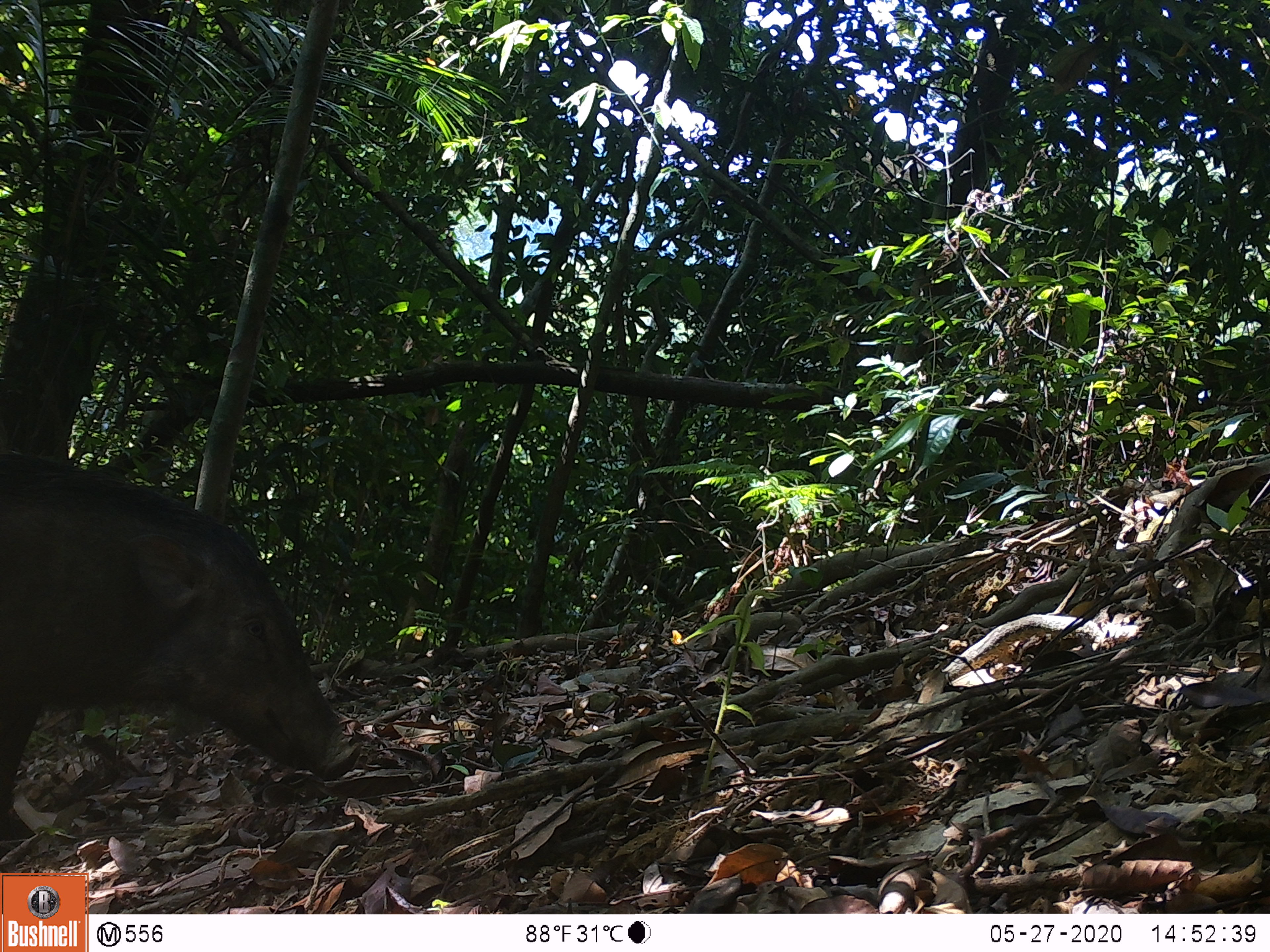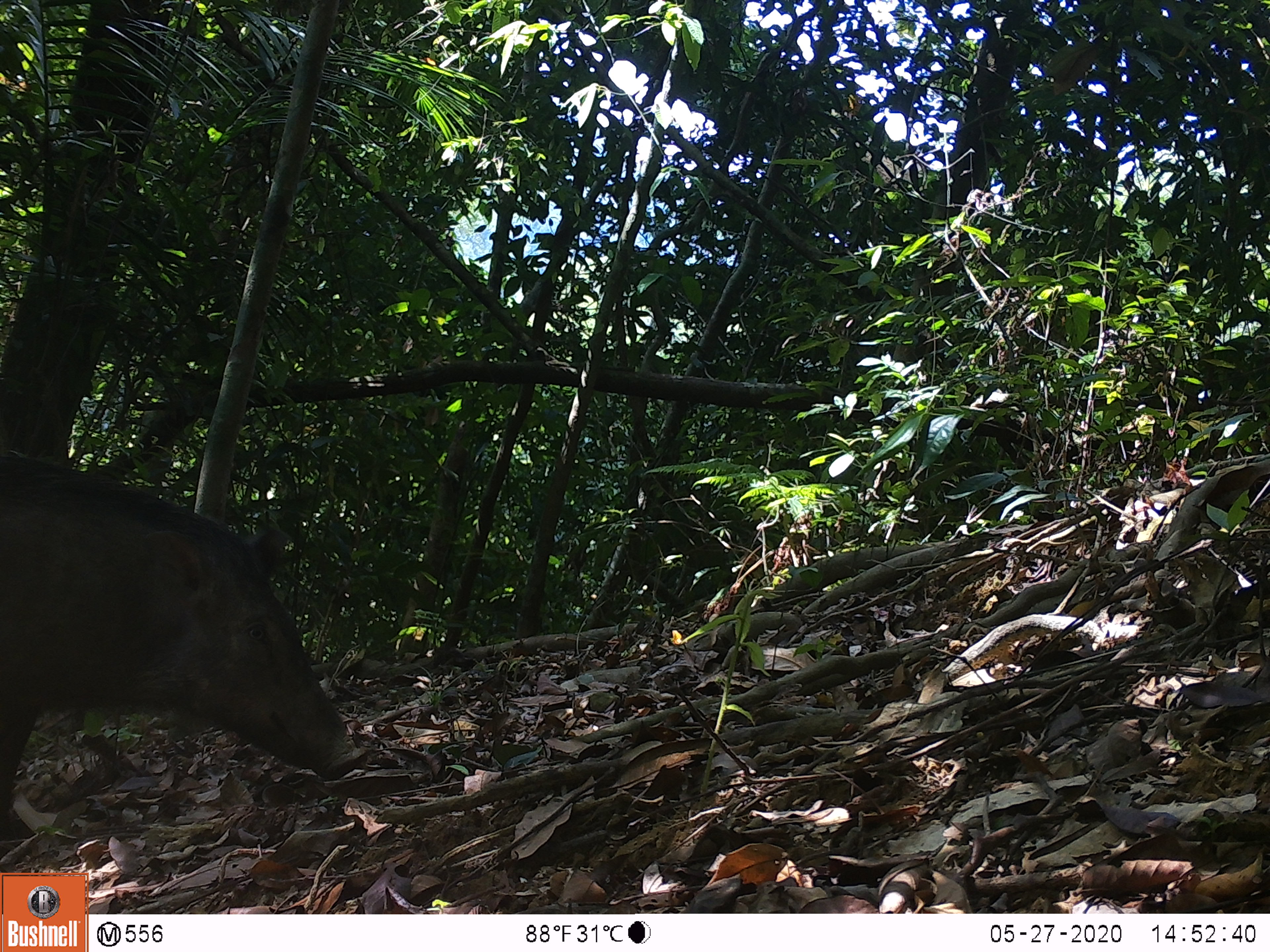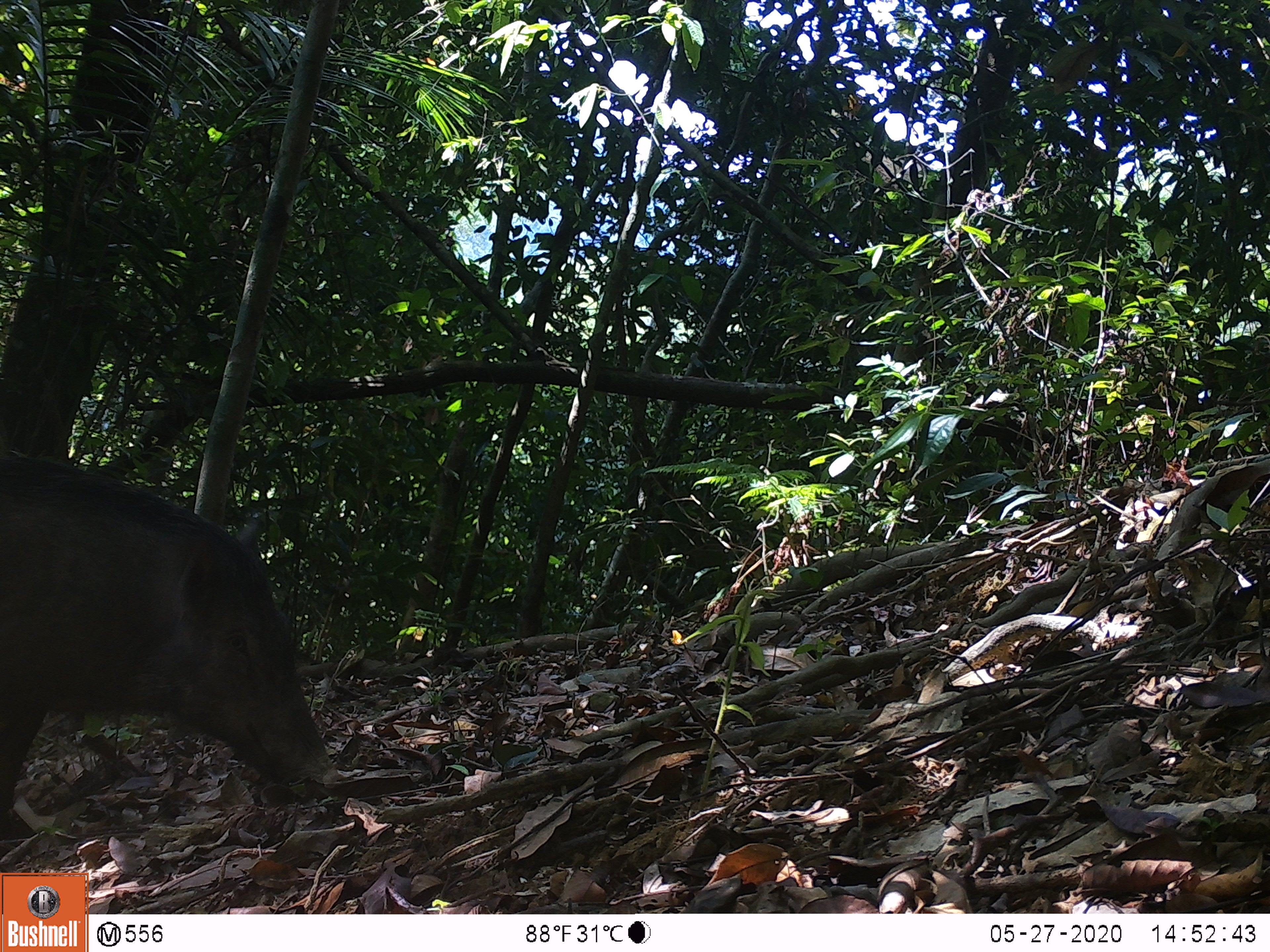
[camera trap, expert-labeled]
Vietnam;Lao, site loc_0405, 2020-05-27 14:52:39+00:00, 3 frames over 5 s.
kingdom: Animalia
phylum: Chordata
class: Mammalia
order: Artiodactyla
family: Suidae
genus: Sus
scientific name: Sus scrofa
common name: eurasian wild pig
Eurasian wild pig (Sus scrofa). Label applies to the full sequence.